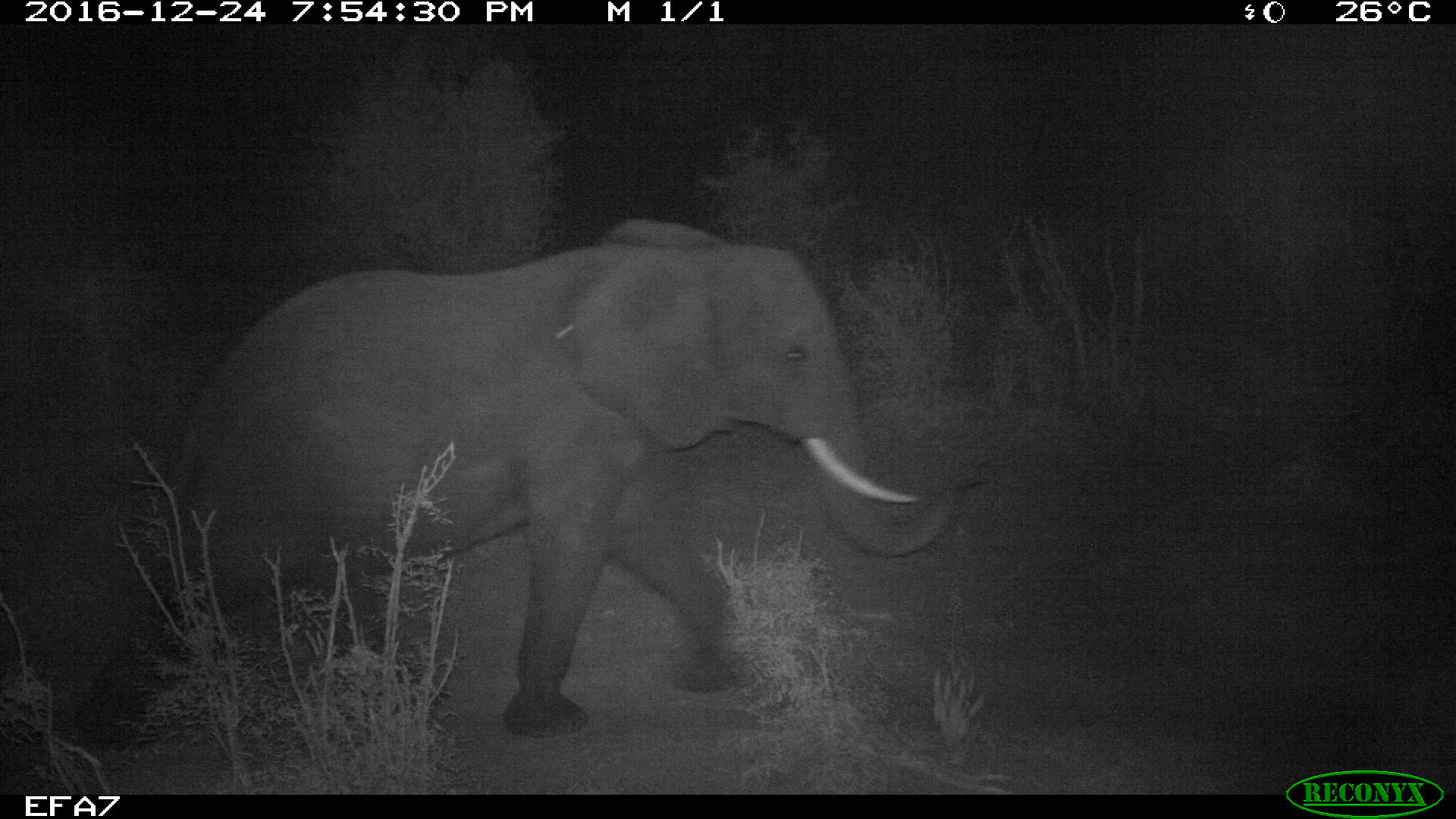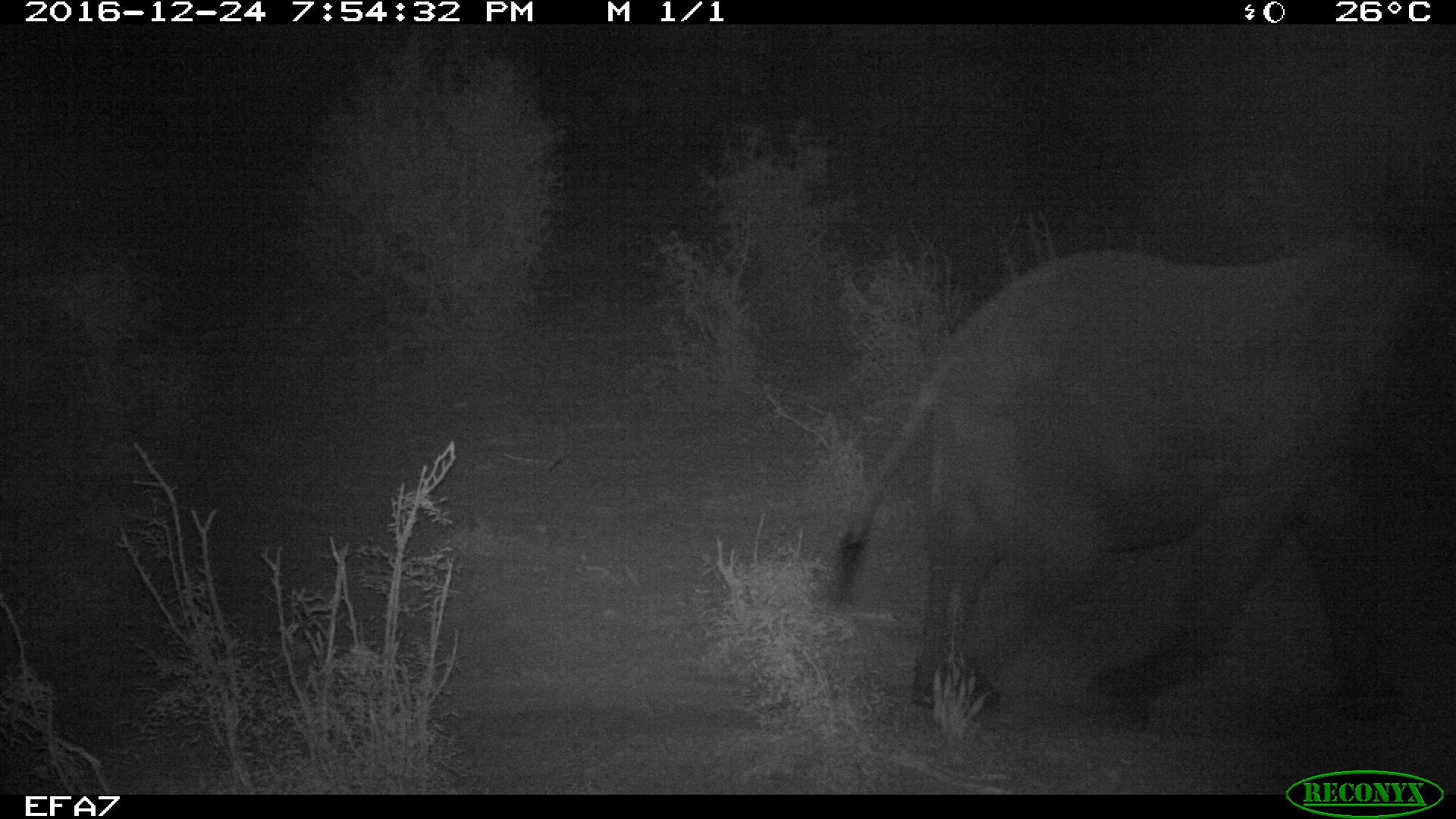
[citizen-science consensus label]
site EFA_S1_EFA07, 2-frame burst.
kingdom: Animalia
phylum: Chordata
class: Mammalia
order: Proboscidea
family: Elephantidae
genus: Loxodonta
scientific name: Loxodonta africana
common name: african bush elephant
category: elephant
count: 1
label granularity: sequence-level